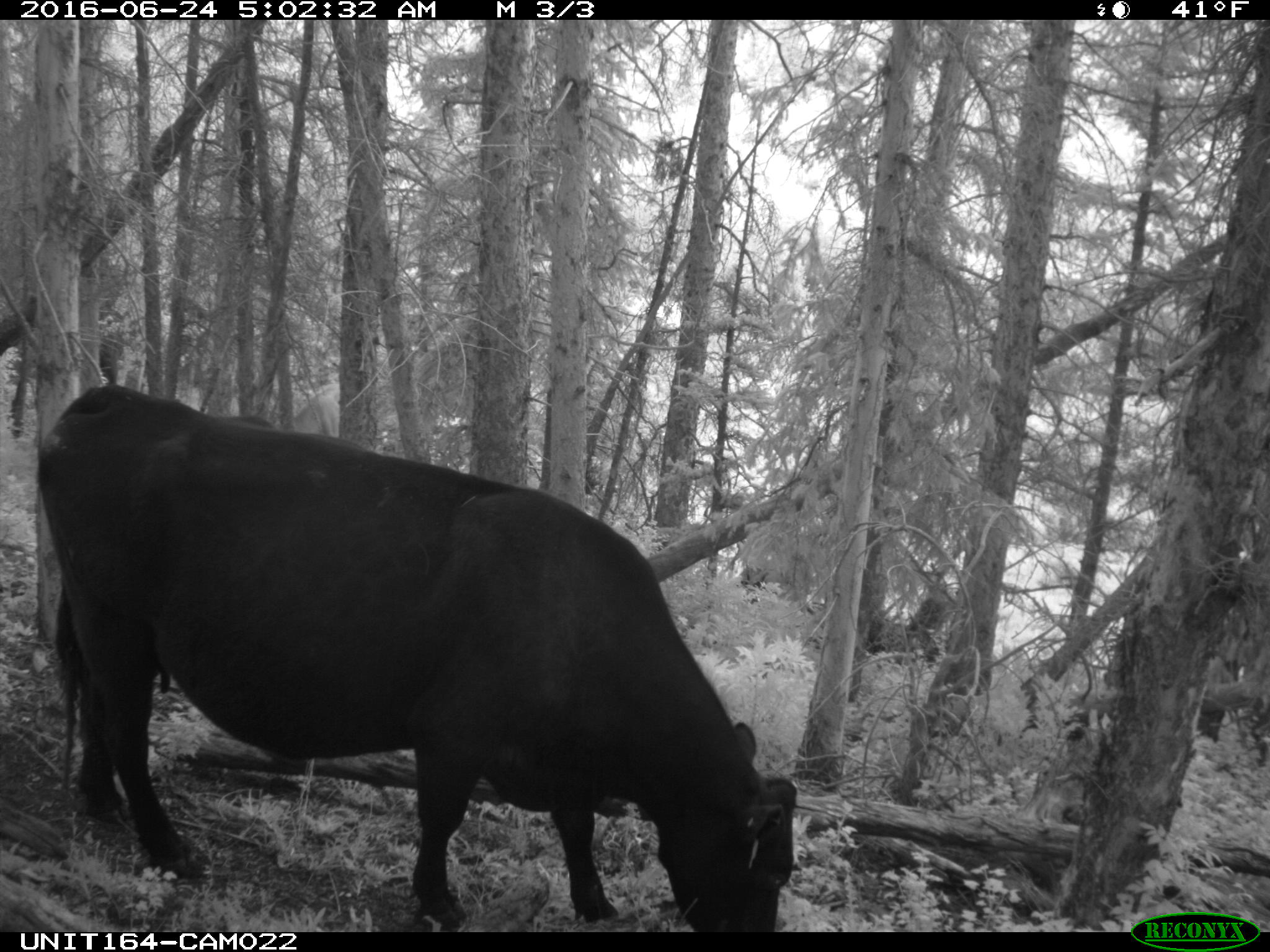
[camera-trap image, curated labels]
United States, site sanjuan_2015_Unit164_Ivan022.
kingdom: Animalia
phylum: Chordata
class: Mammalia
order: Artiodactyla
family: Bovidae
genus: Bos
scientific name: Bos taurus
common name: domestic cow